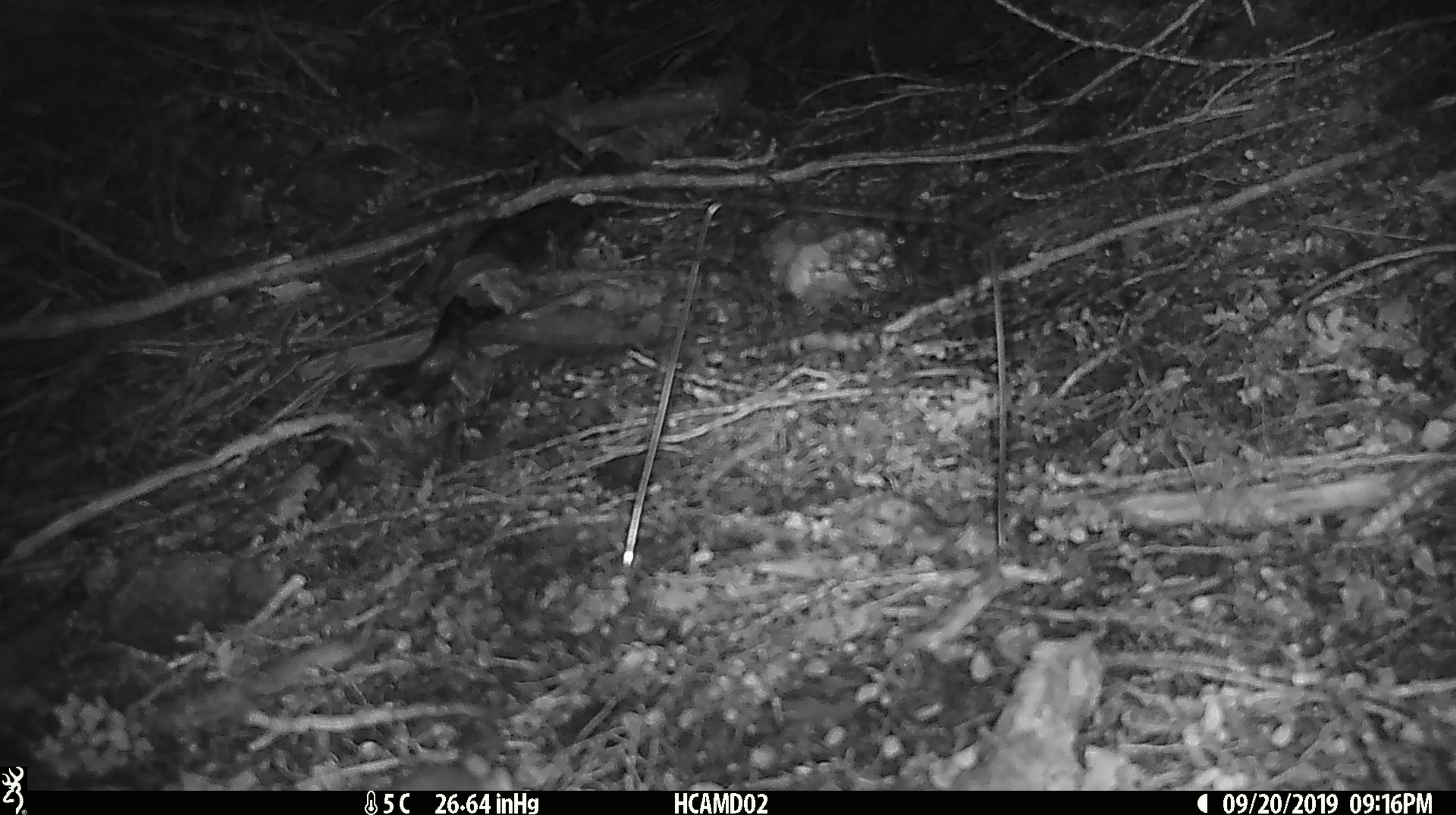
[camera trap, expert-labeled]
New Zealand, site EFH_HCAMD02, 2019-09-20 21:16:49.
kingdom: Animalia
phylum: Chordata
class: Mammalia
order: Rodentia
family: Muridae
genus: Mus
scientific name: Mus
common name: mouse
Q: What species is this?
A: Mouse (Mus).